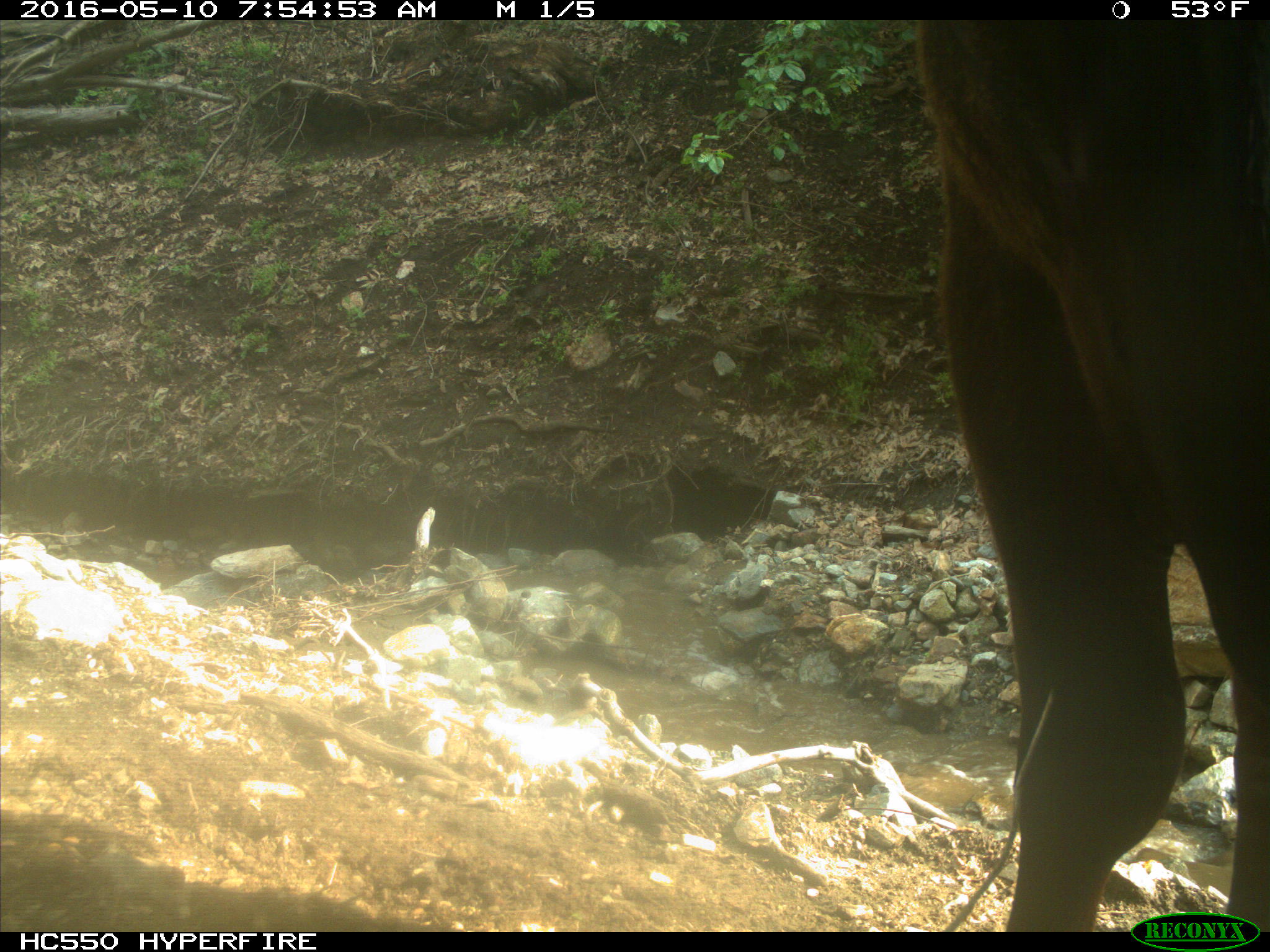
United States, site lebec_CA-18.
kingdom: Animalia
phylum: Chordata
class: Mammalia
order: Artiodactyla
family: Bovidae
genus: Bos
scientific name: Bos taurus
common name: domestic cow